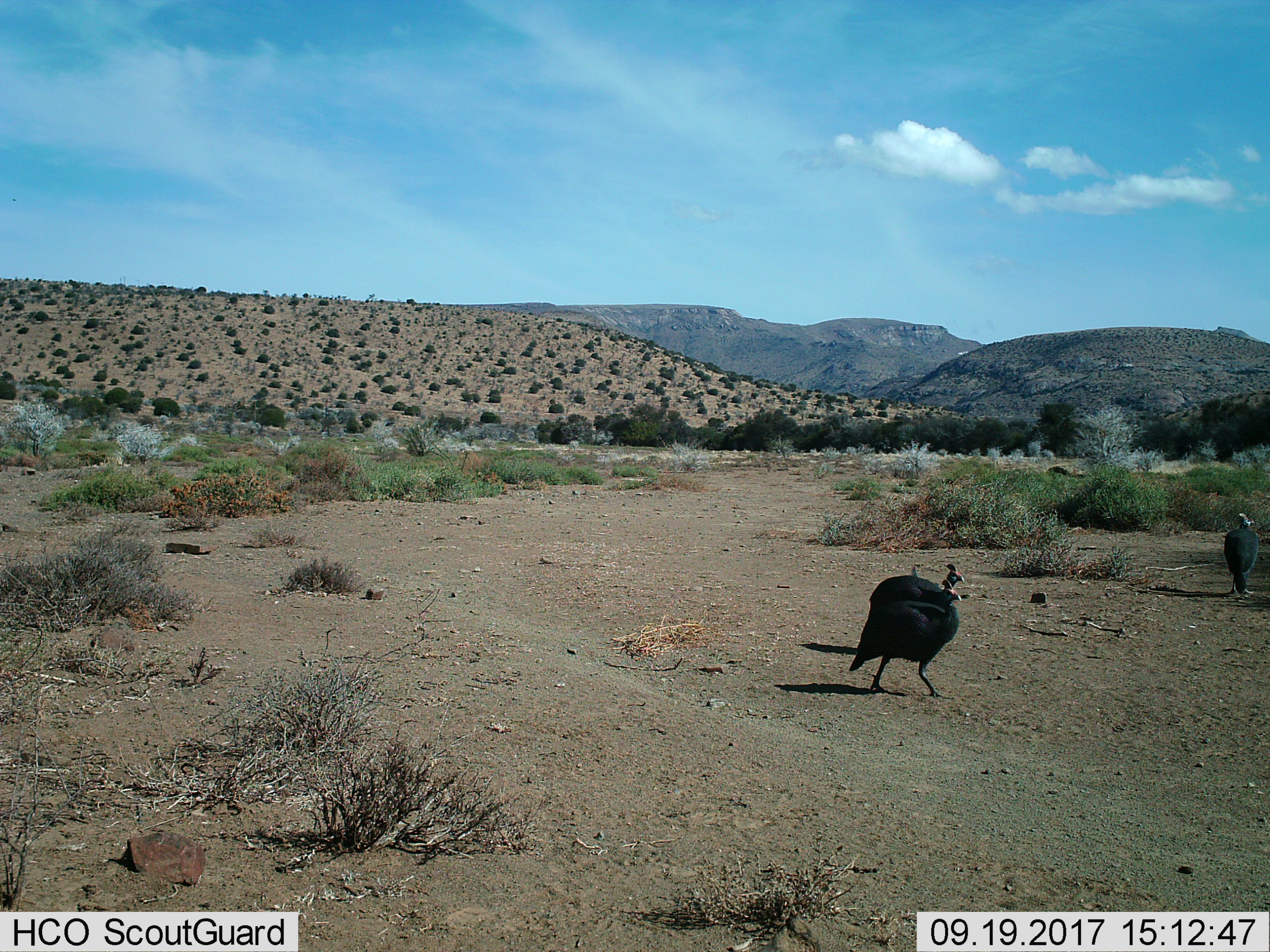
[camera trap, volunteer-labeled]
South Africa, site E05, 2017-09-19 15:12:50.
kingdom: Animalia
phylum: Chordata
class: Aves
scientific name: Aves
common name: bird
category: birdother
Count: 3.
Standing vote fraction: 38%.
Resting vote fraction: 0%.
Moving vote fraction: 88%.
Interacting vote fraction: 0%.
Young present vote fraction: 0%.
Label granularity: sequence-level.